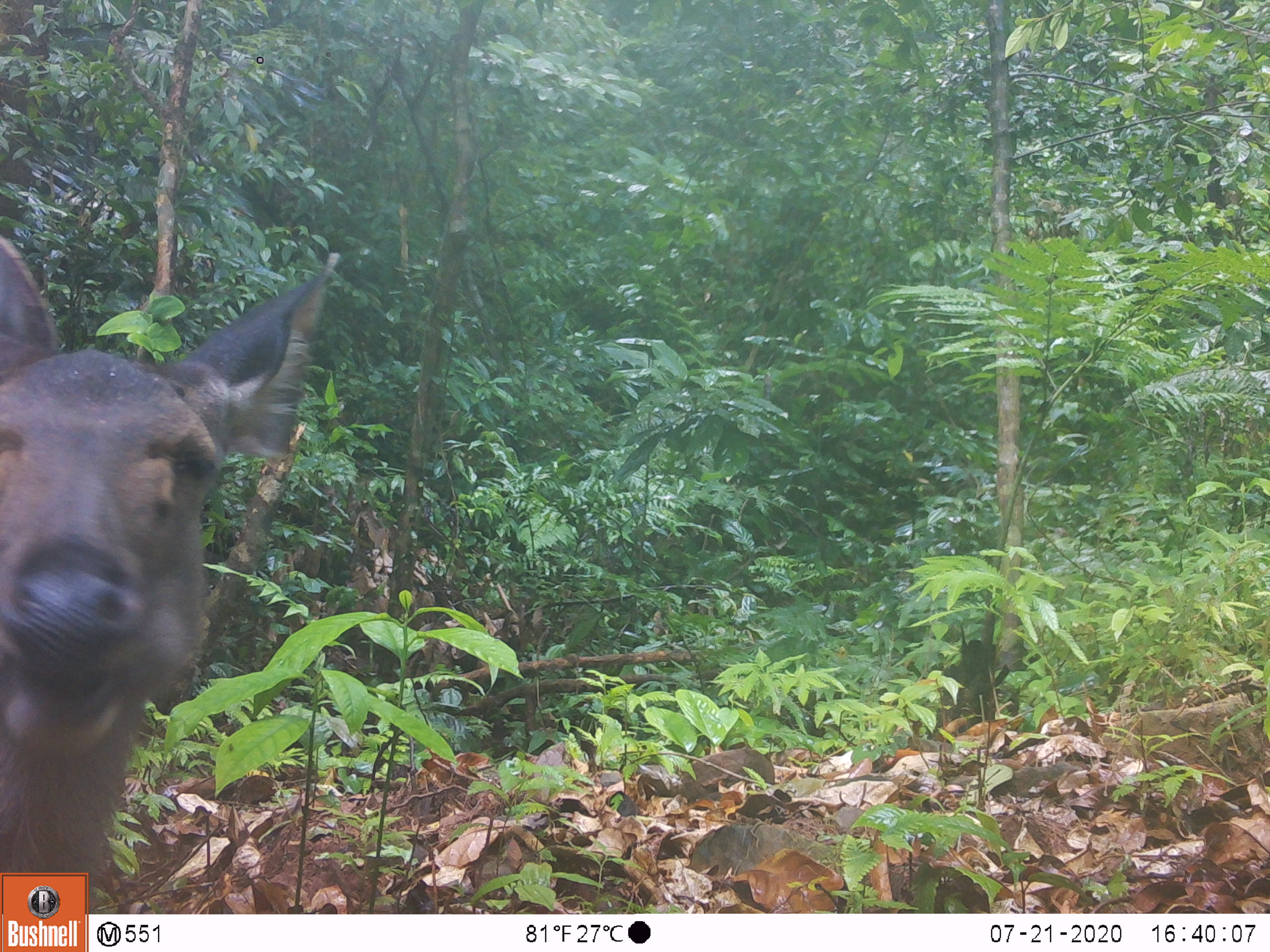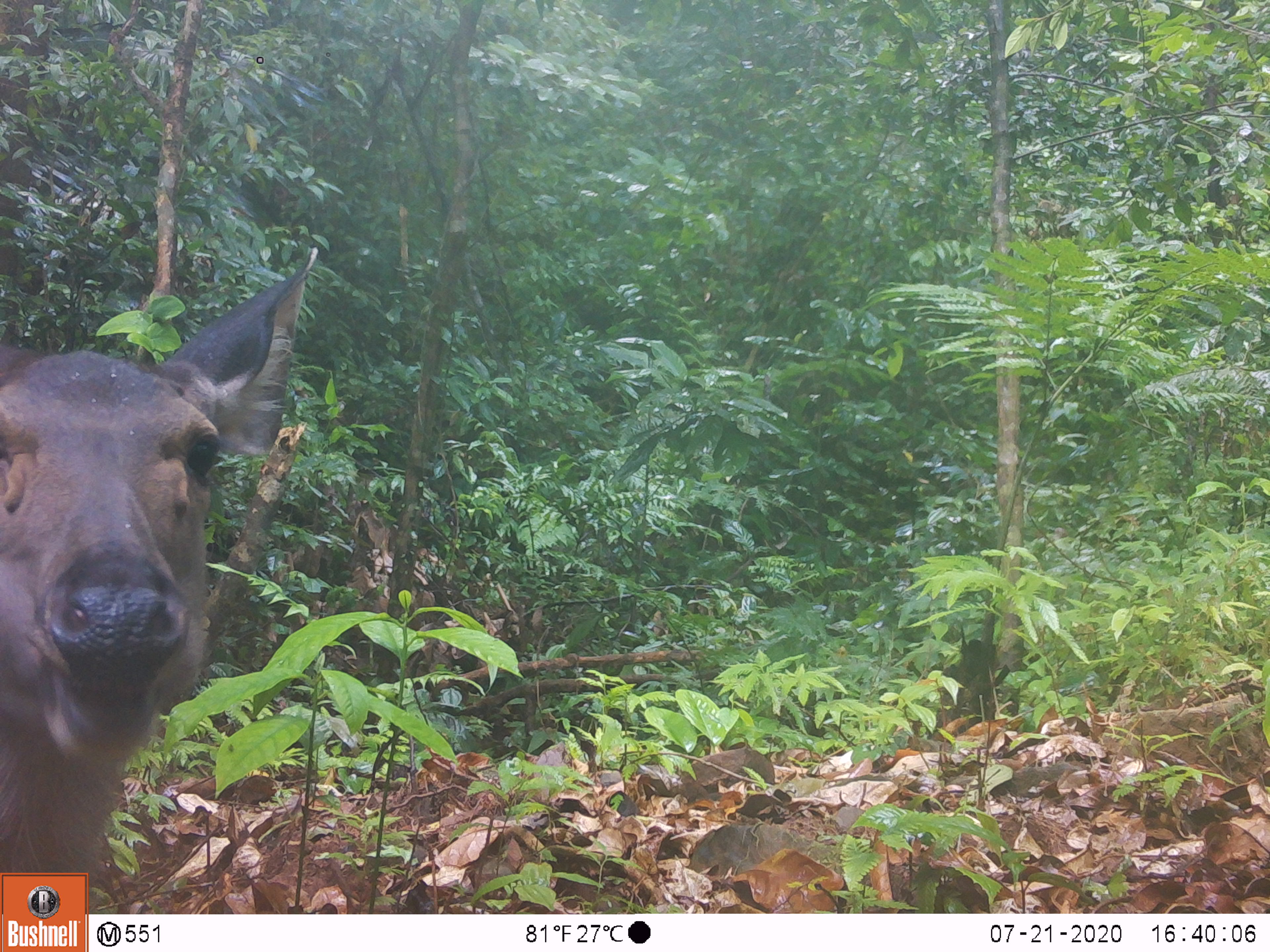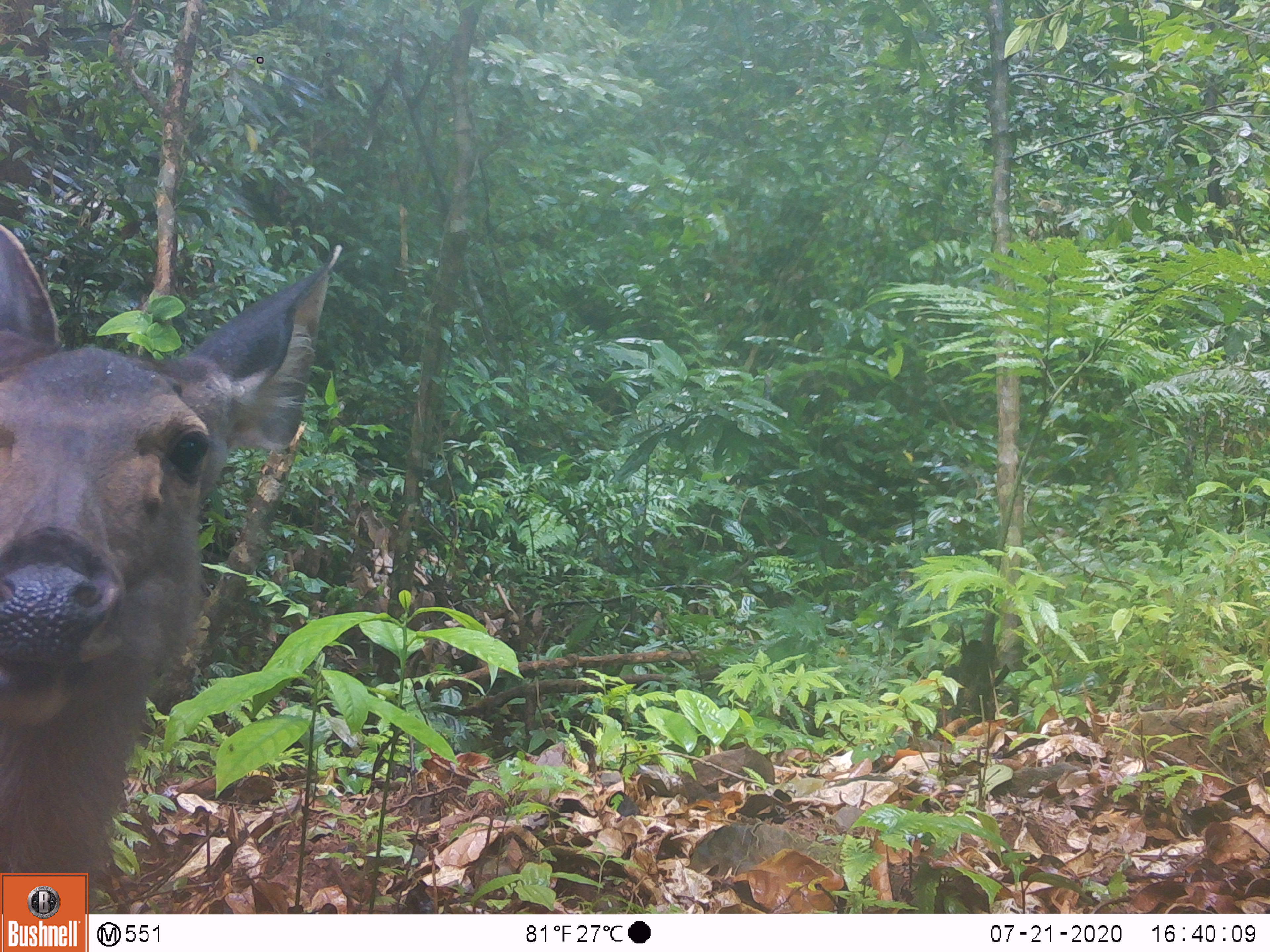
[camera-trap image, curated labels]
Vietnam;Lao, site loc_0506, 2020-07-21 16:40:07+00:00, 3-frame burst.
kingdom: Animalia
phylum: Chordata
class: Mammalia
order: Artiodactyla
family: Cervidae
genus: Rusa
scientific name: Rusa unicolor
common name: sambar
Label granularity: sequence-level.